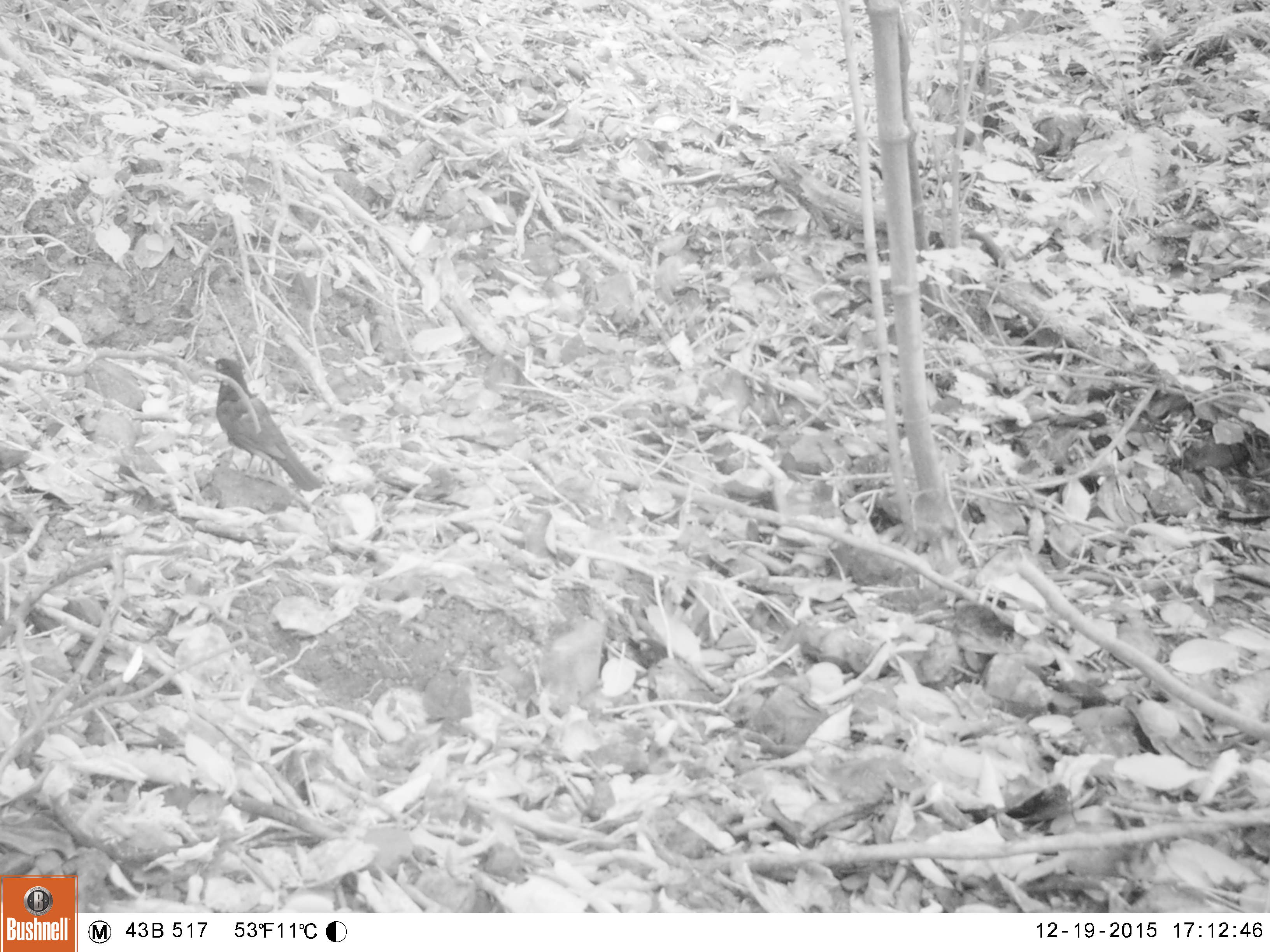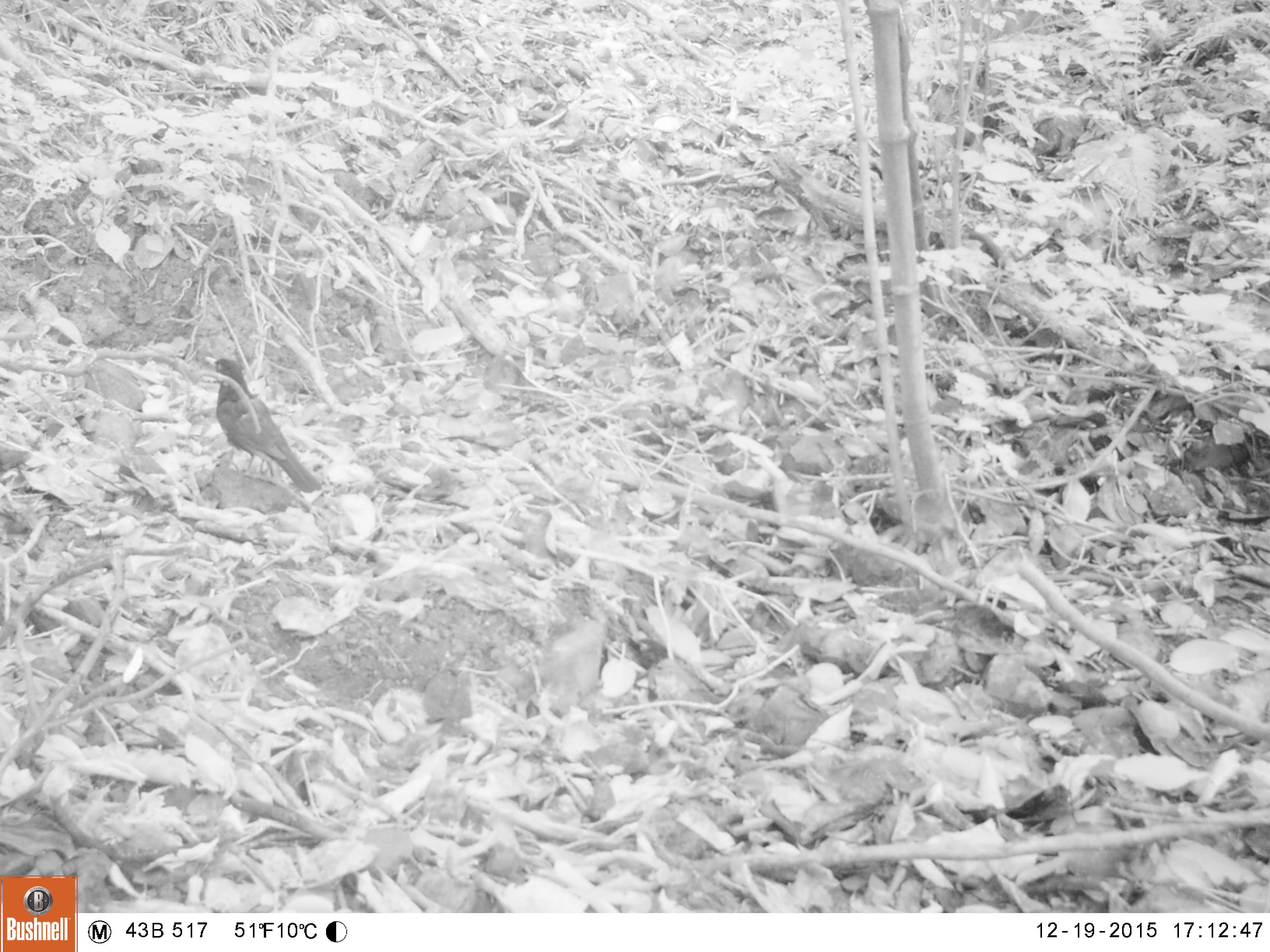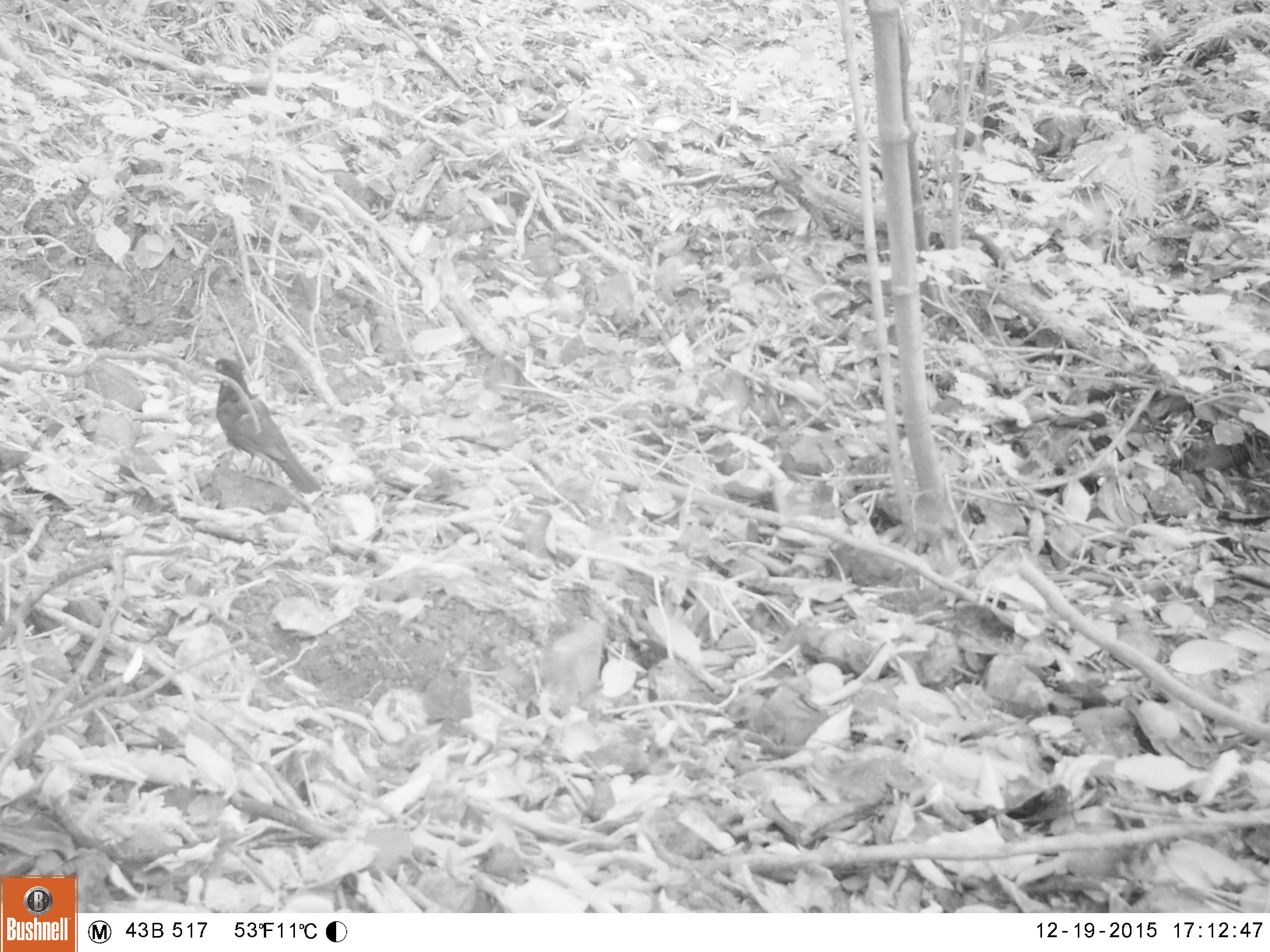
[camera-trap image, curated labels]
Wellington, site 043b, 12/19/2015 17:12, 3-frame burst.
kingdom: Animalia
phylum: Chordata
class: Aves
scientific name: Aves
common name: bird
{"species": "bird (Aves)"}